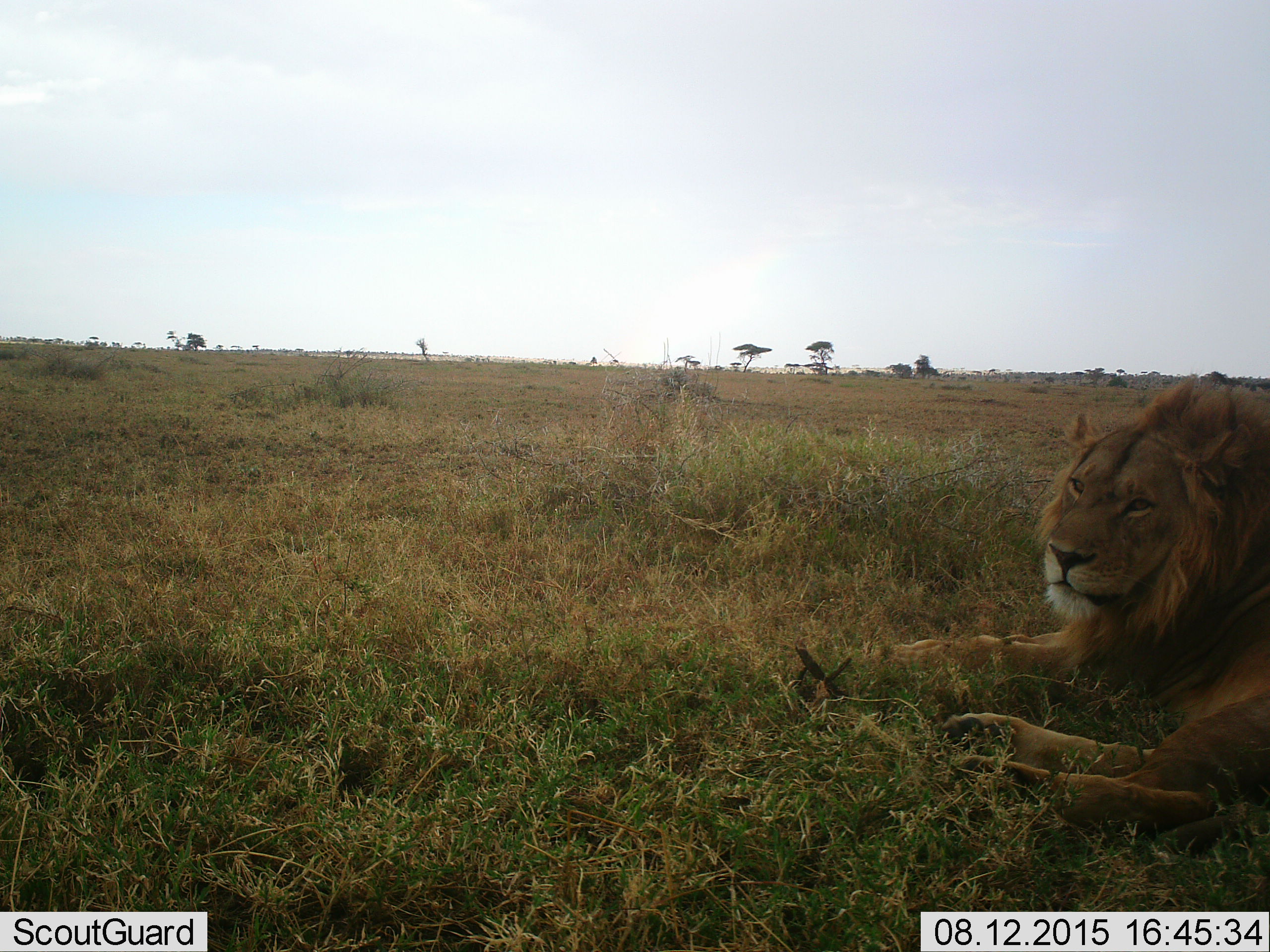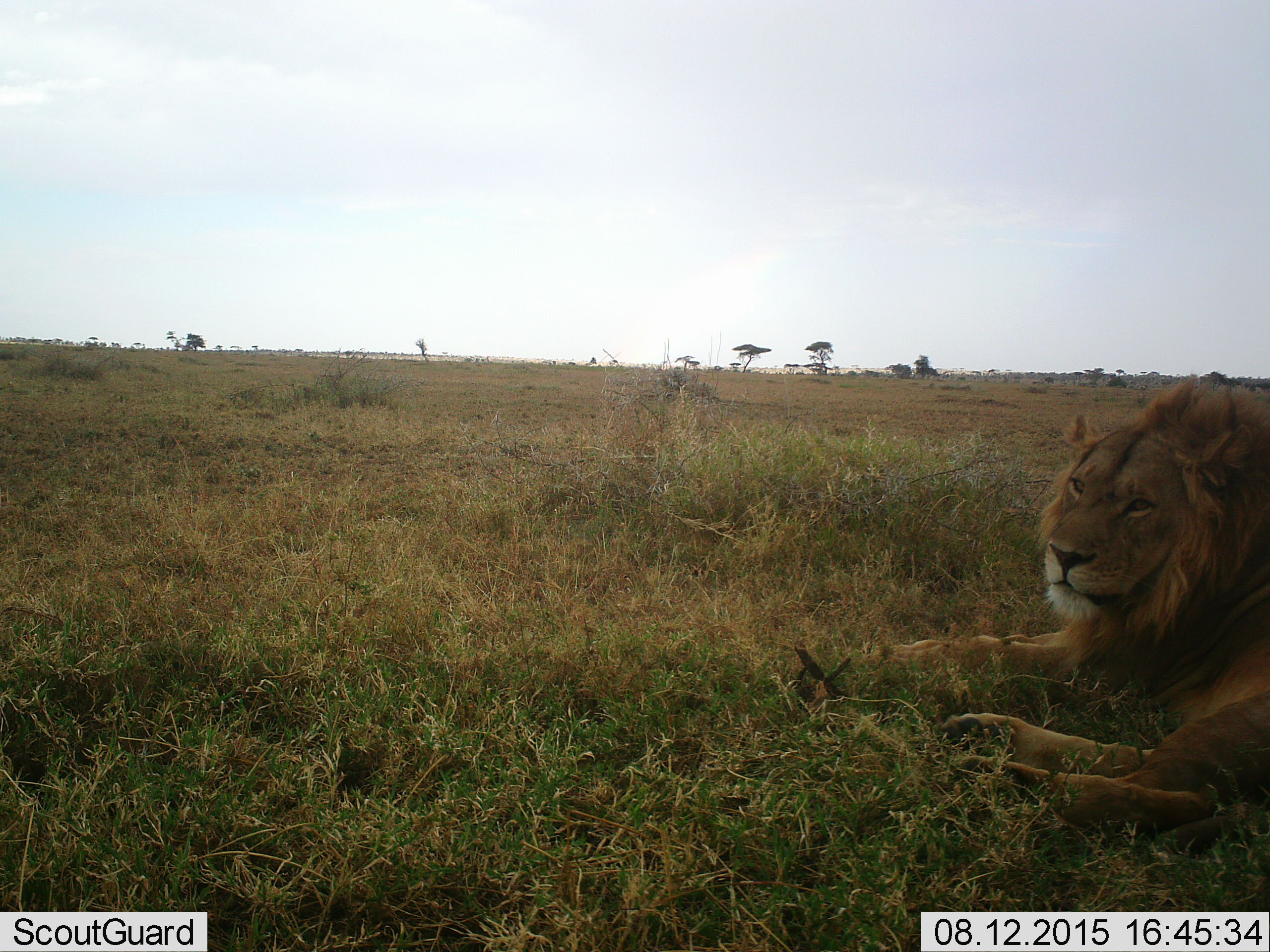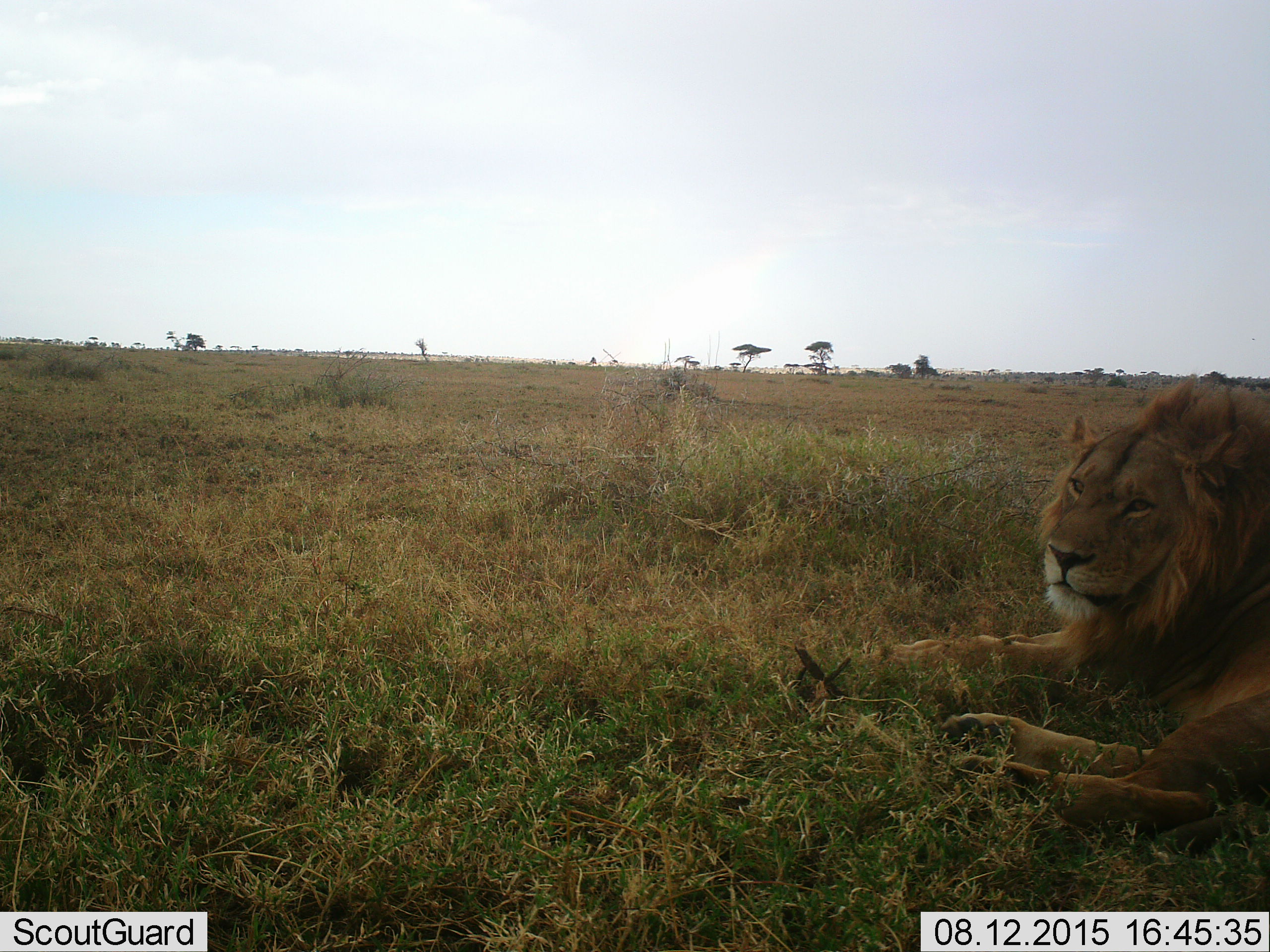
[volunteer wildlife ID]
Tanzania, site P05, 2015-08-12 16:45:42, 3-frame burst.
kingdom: Animalia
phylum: Chordata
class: Mammalia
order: Carnivora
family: Felidae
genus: Panthera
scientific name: Panthera leo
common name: lion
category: lionmale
Lionmale (lion) (Panthera leo), count 1. Behavior (volunteer vote fractions): standing 0%, resting 100%, moving 0%, interacting 0%. Young present (vote fraction): 0%. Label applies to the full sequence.